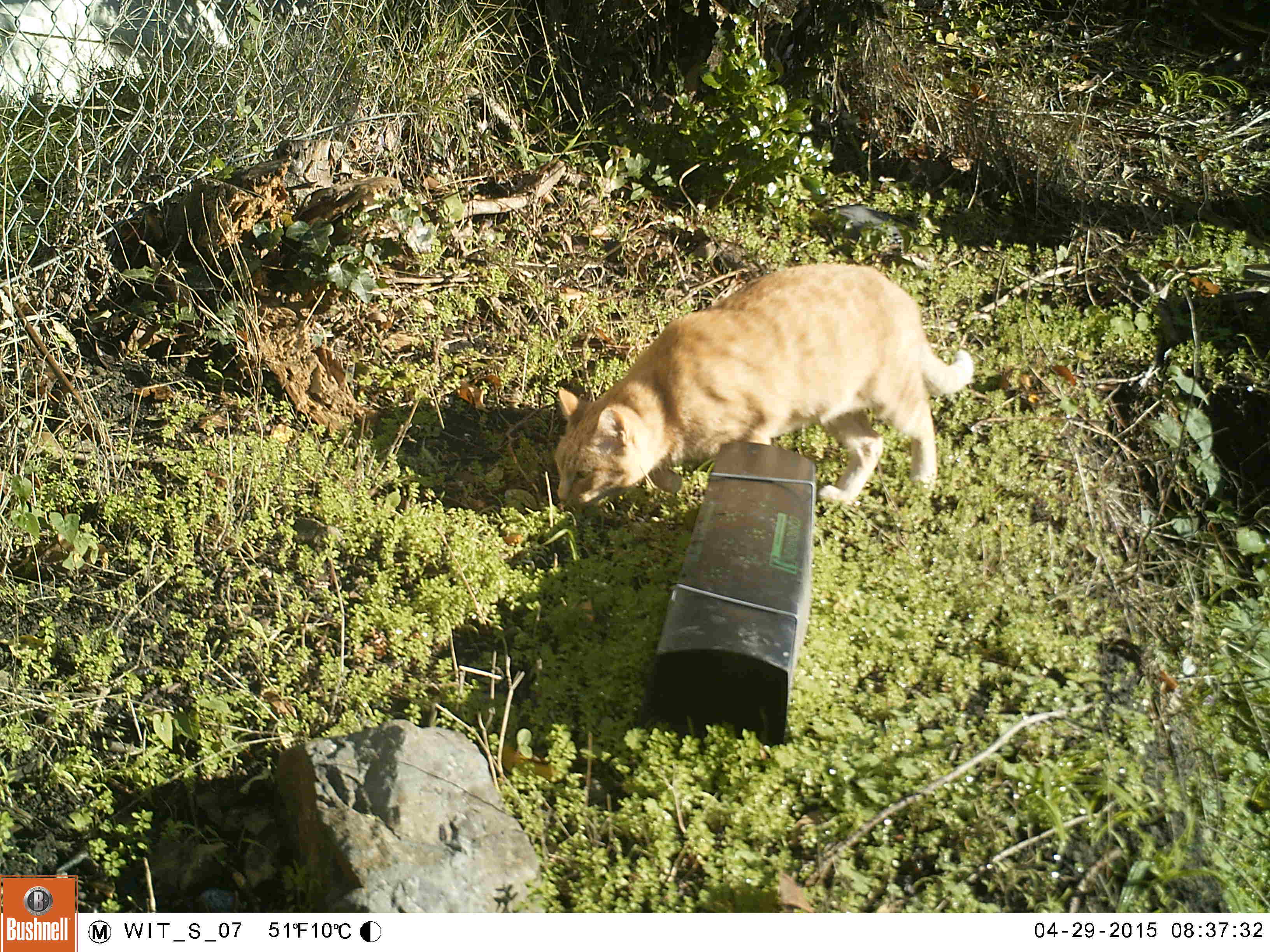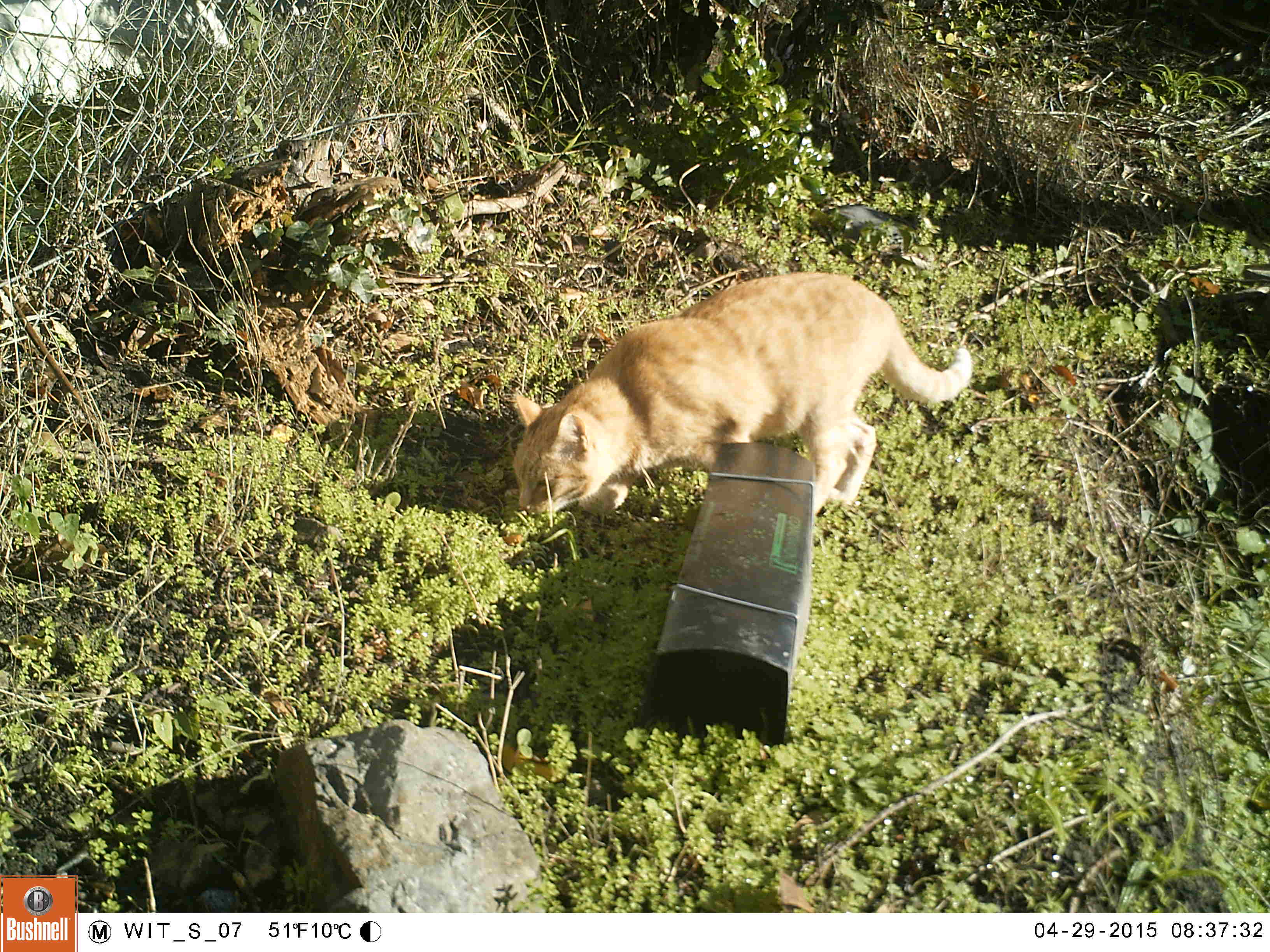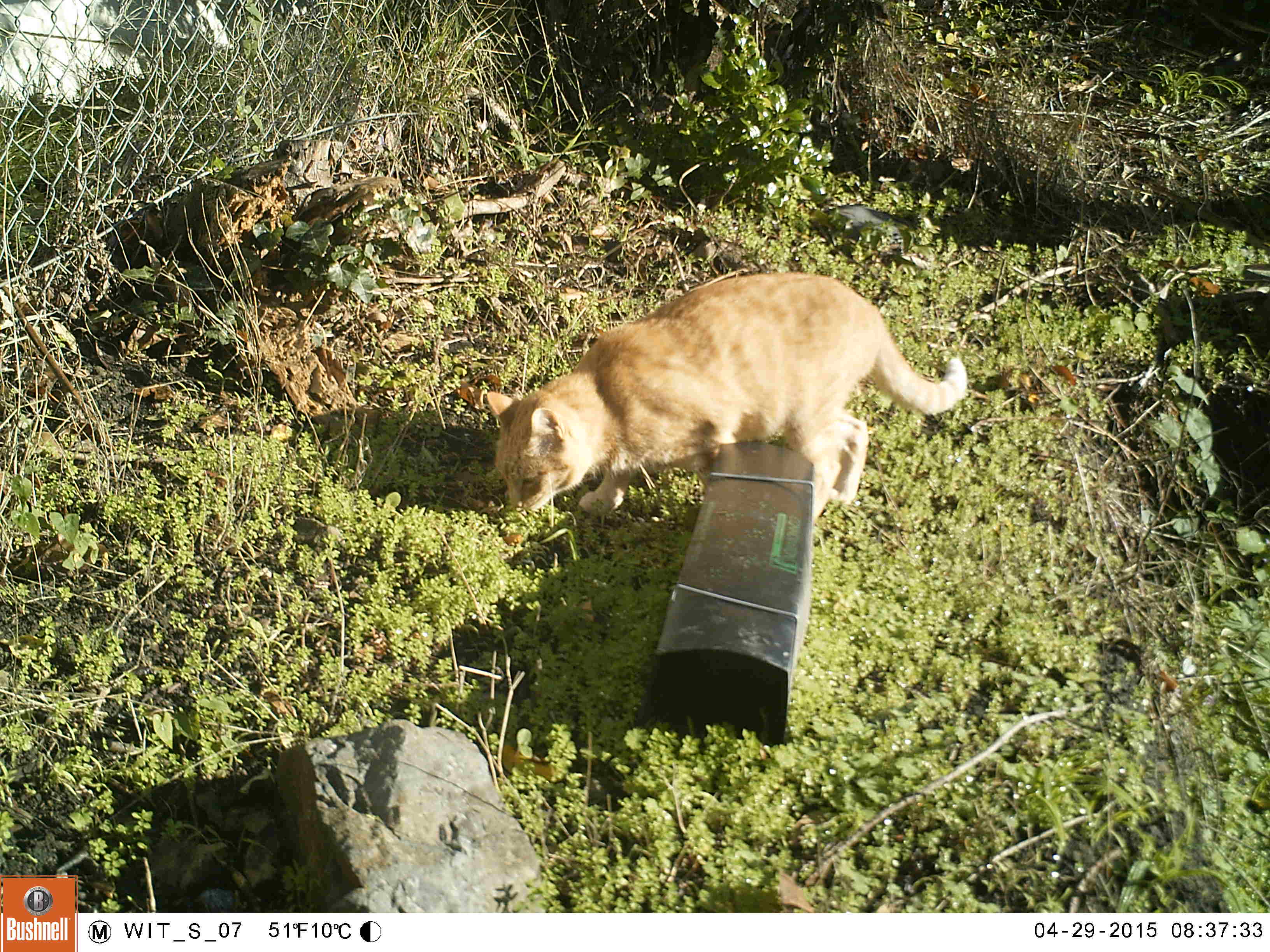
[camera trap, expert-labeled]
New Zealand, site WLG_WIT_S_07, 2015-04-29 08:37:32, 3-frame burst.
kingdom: Animalia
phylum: Chordata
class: Mammalia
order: Carnivora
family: Felidae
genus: Felis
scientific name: Felis catus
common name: domestic cat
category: cat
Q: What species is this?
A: Cat (domestic cat) (Felis catus).